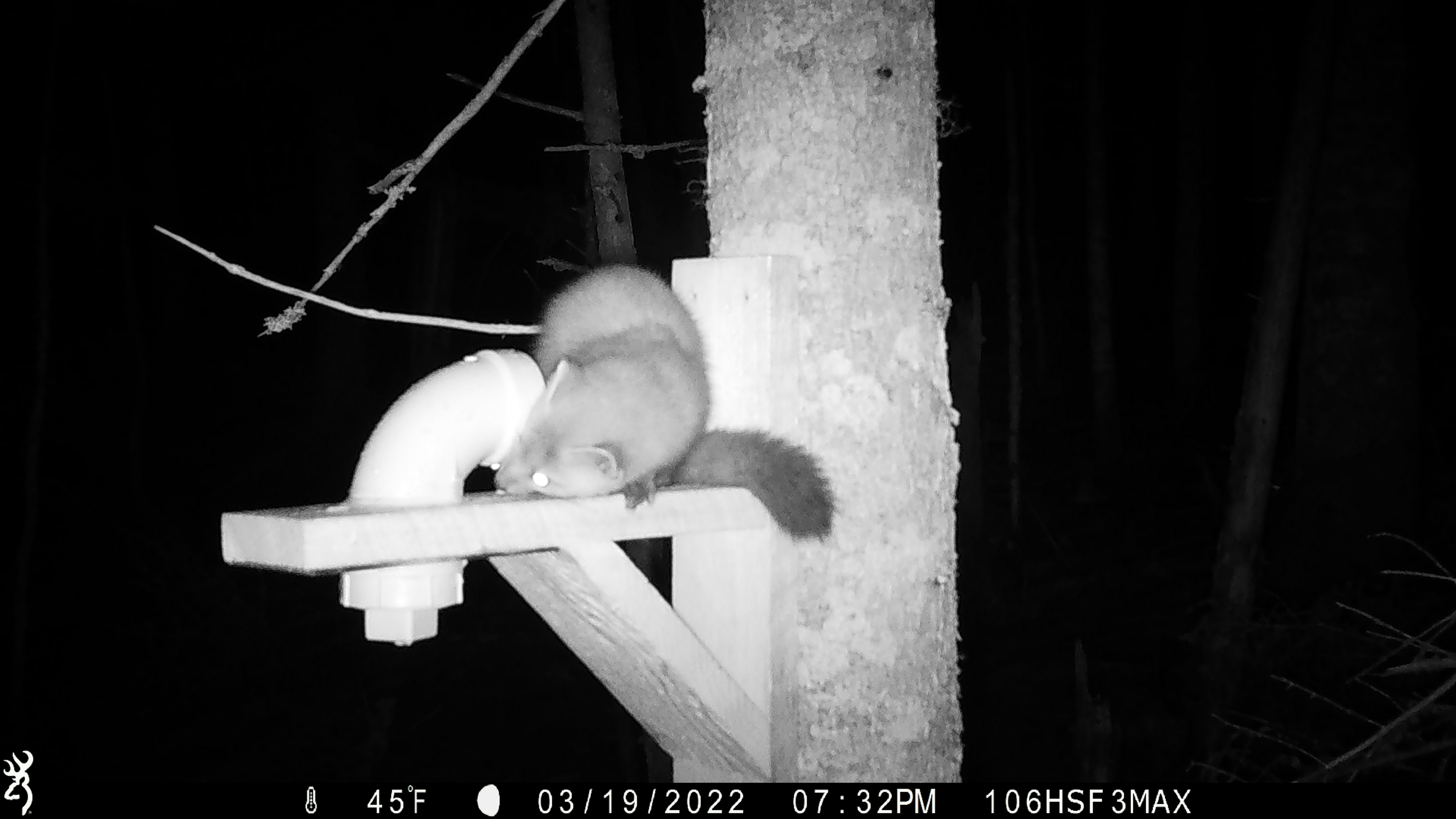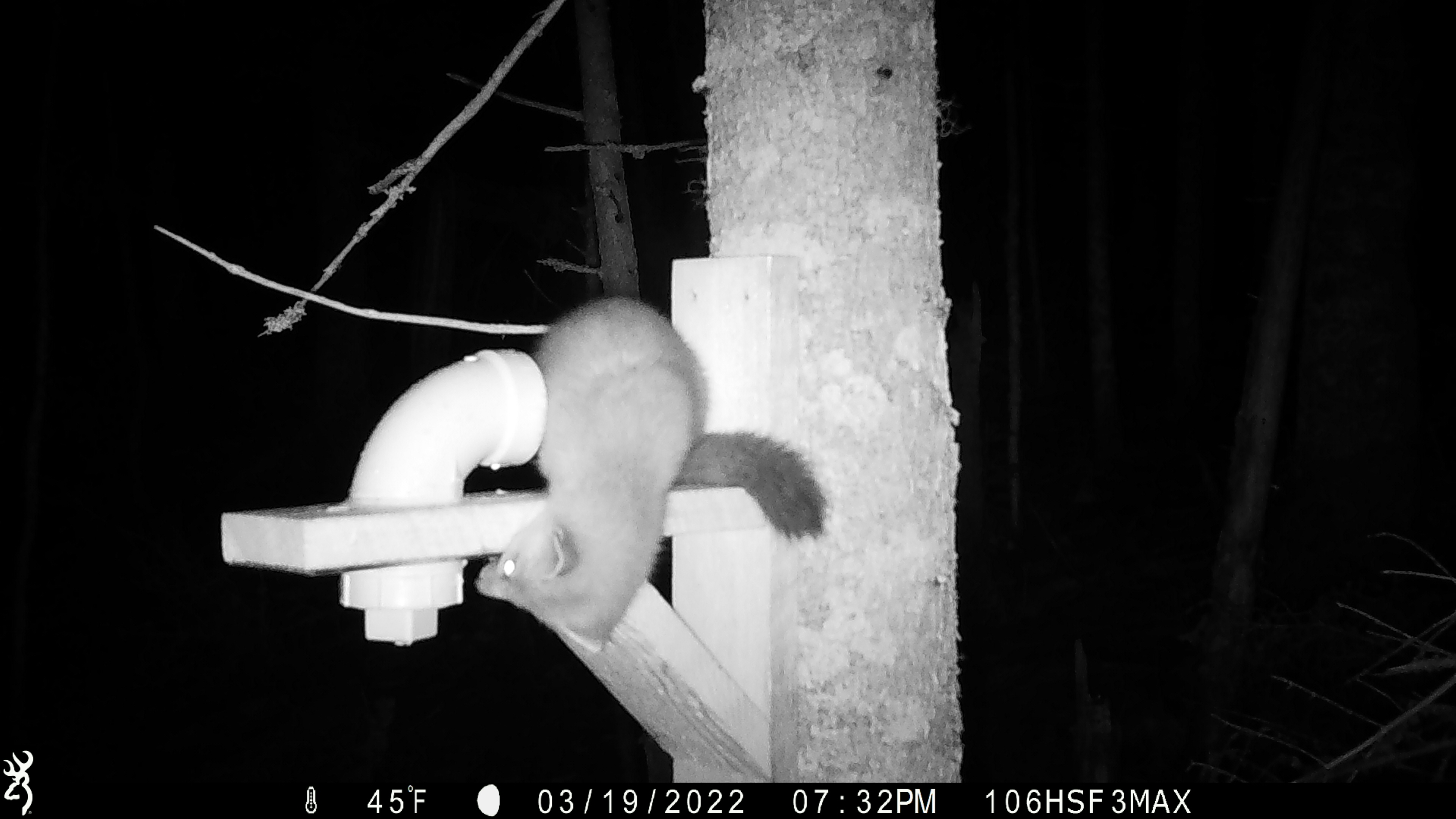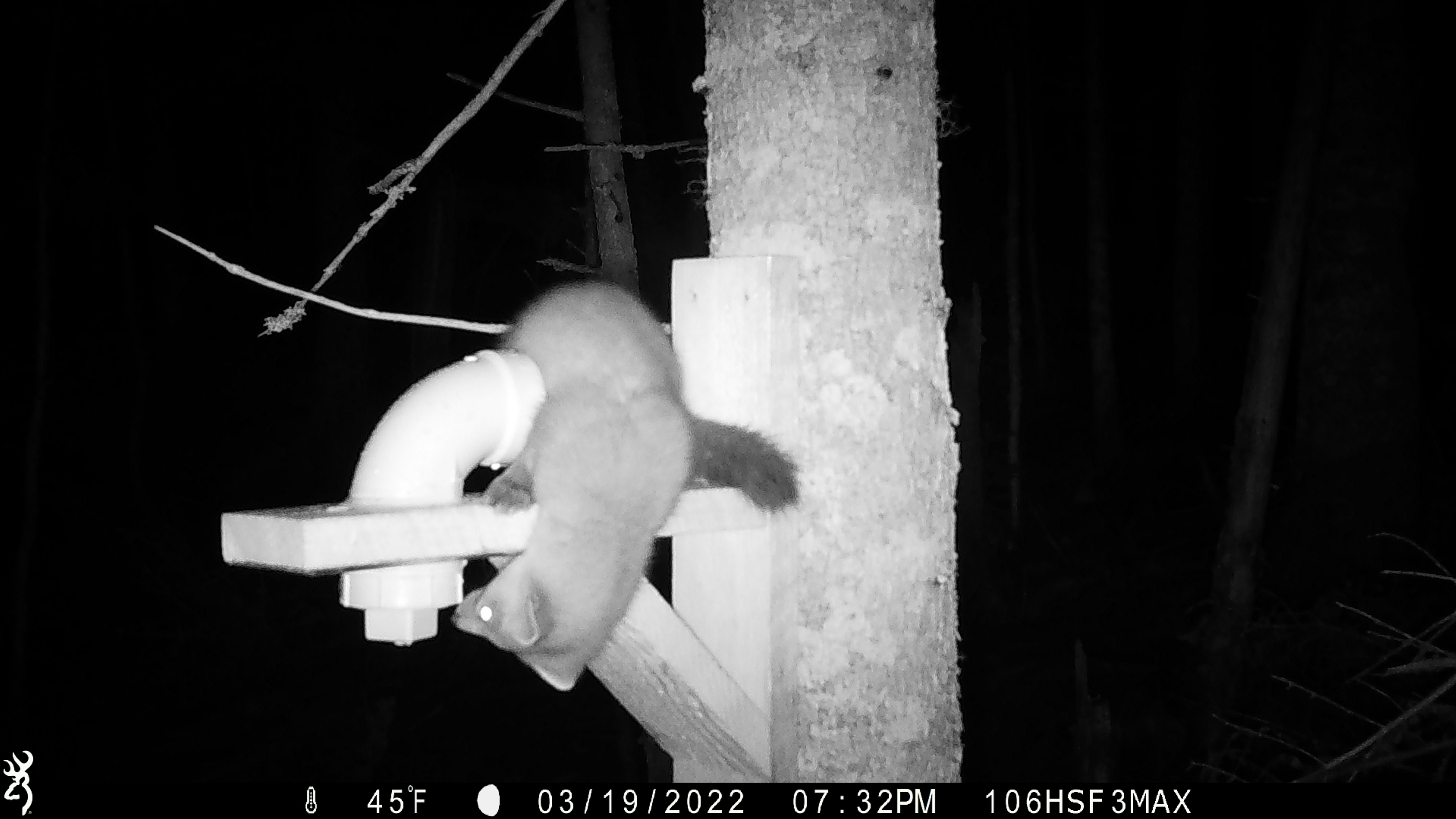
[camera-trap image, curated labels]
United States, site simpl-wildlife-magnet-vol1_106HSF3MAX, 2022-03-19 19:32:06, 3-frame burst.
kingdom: Animalia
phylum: Chordata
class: Mammalia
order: Carnivora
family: Mustelidae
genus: Martes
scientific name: Martes americana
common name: american marten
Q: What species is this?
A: American marten (Martes americana).